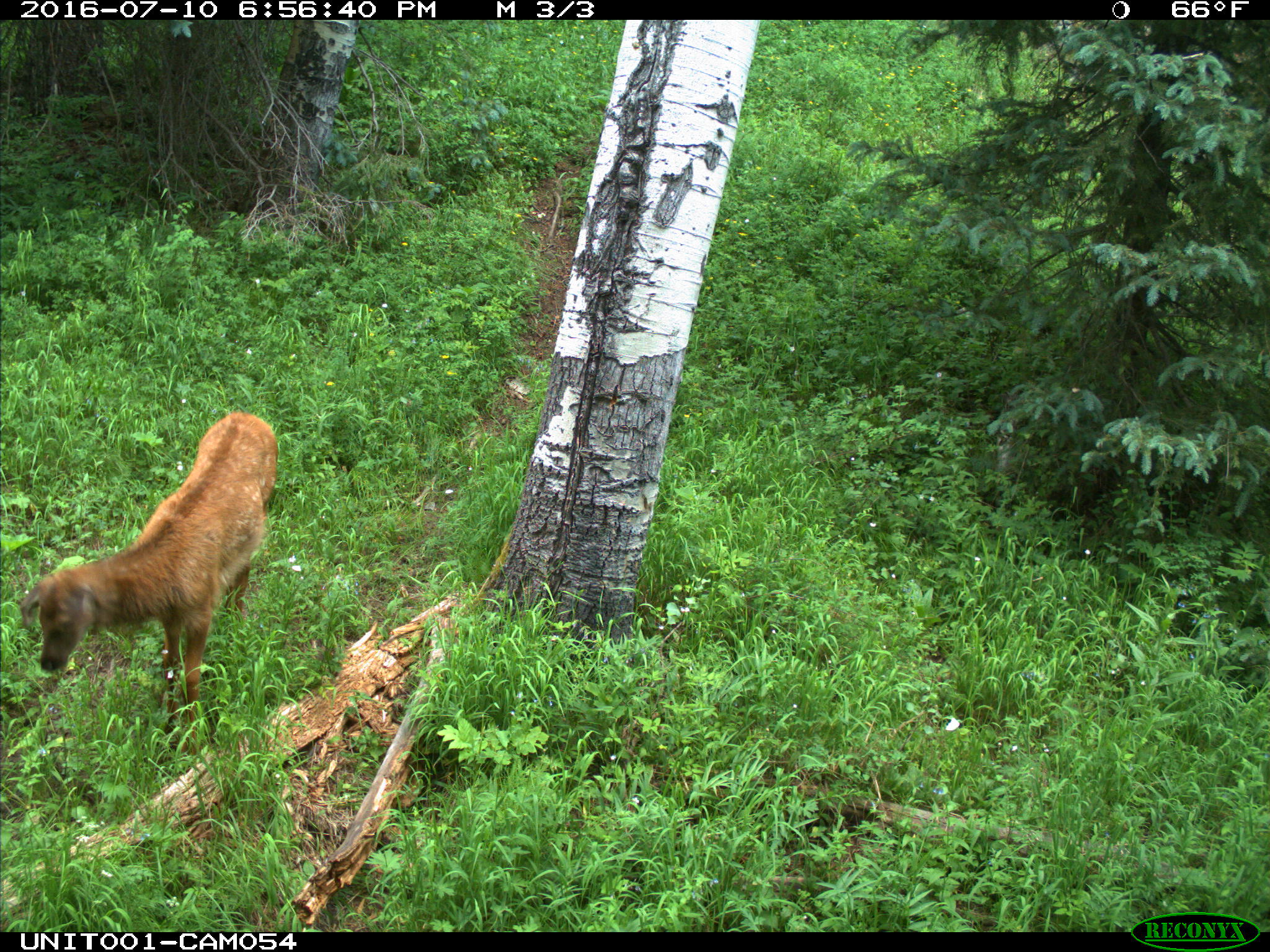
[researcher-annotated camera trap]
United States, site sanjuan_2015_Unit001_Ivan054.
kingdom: Animalia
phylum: Chordata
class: Mammalia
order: Artiodactyla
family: Cervidae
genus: Cervus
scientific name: Cervus elaphus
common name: red deer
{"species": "Cervus elaphus (red deer)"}